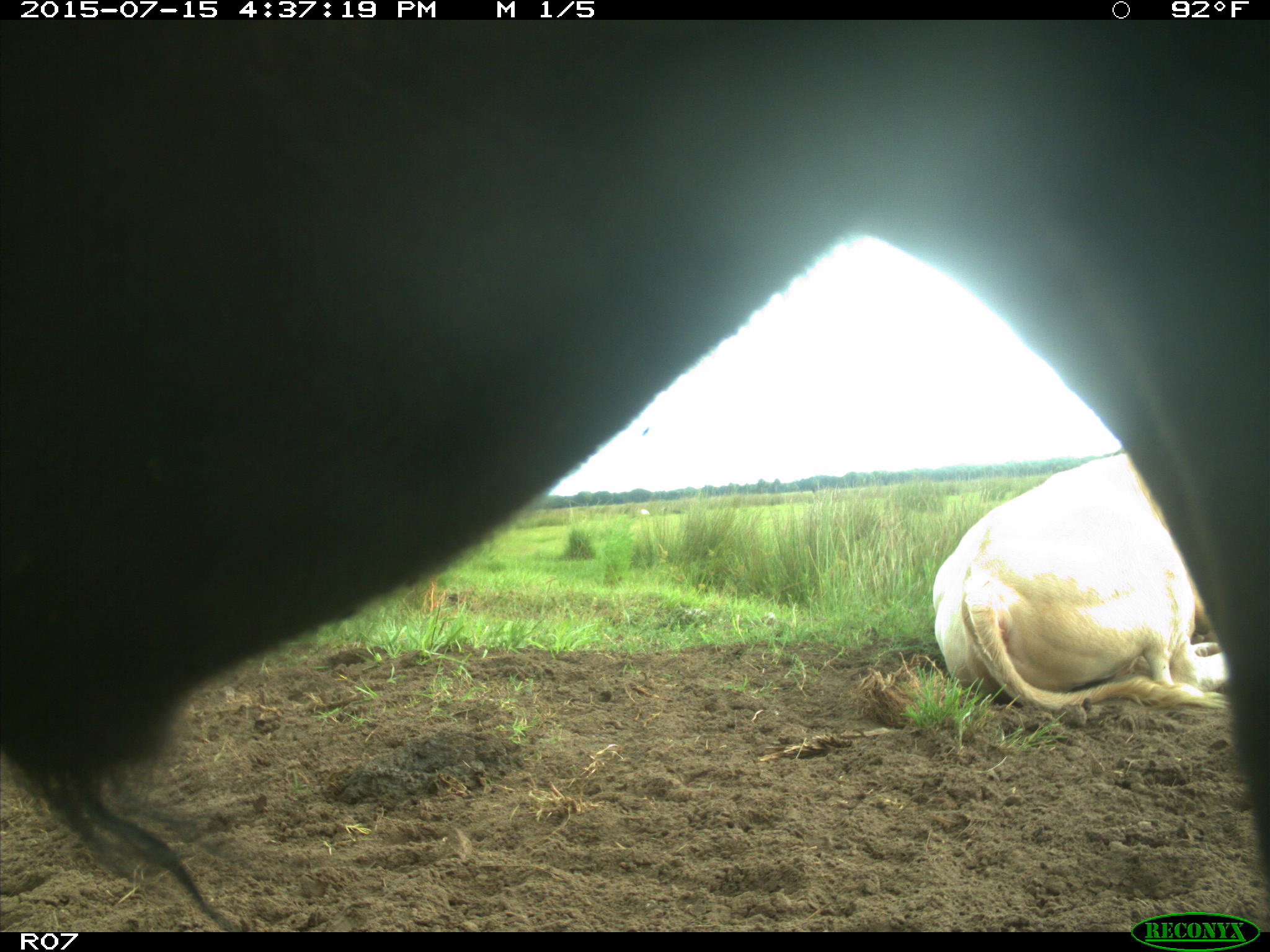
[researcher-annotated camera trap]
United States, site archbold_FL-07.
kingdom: Animalia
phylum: Chordata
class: Mammalia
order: Artiodactyla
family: Bovidae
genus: Bos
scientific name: Bos taurus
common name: domestic cow